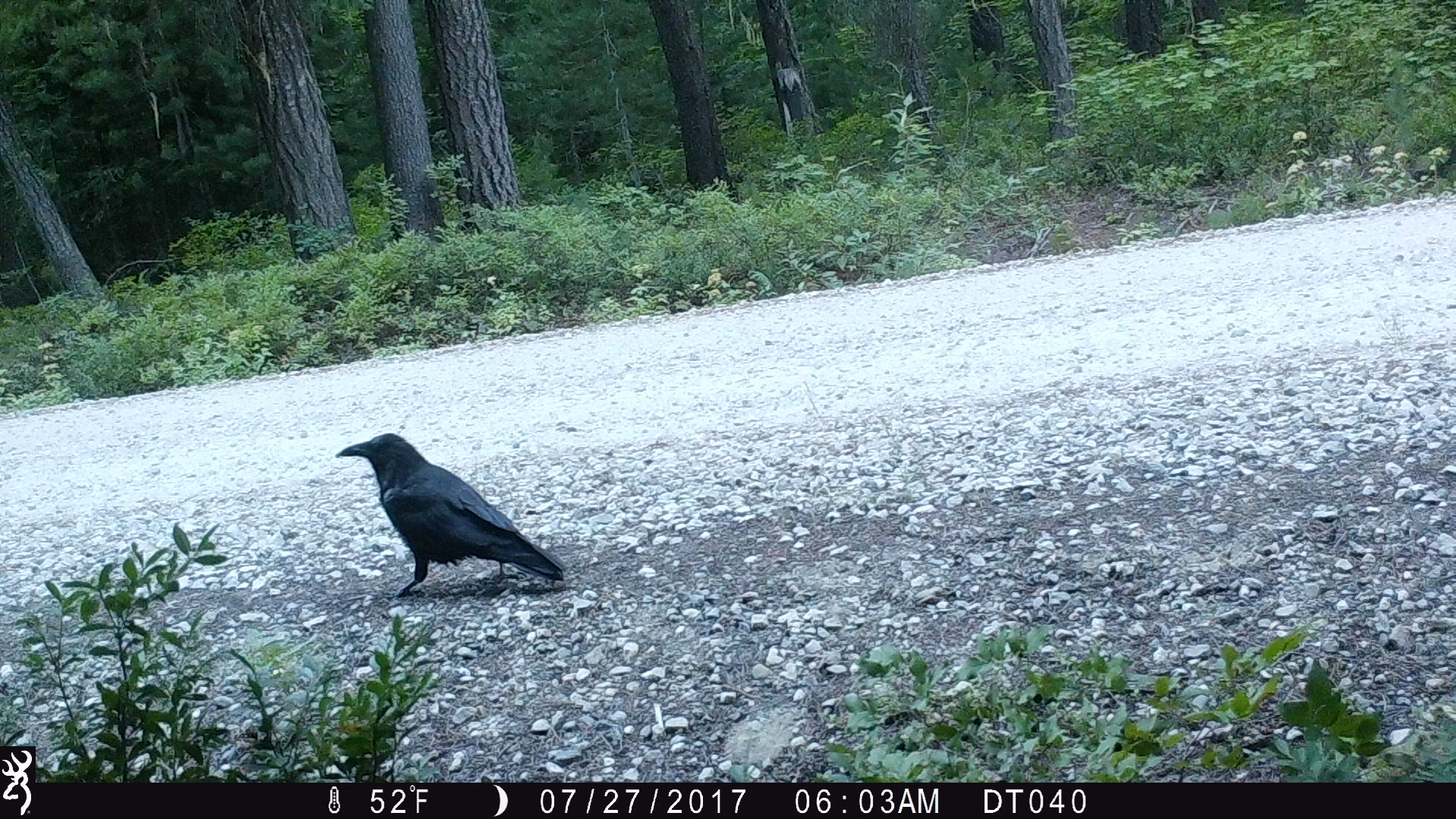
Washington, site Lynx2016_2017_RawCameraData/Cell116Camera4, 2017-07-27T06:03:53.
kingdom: Animalia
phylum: Chordata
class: Aves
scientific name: Aves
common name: birds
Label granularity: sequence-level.